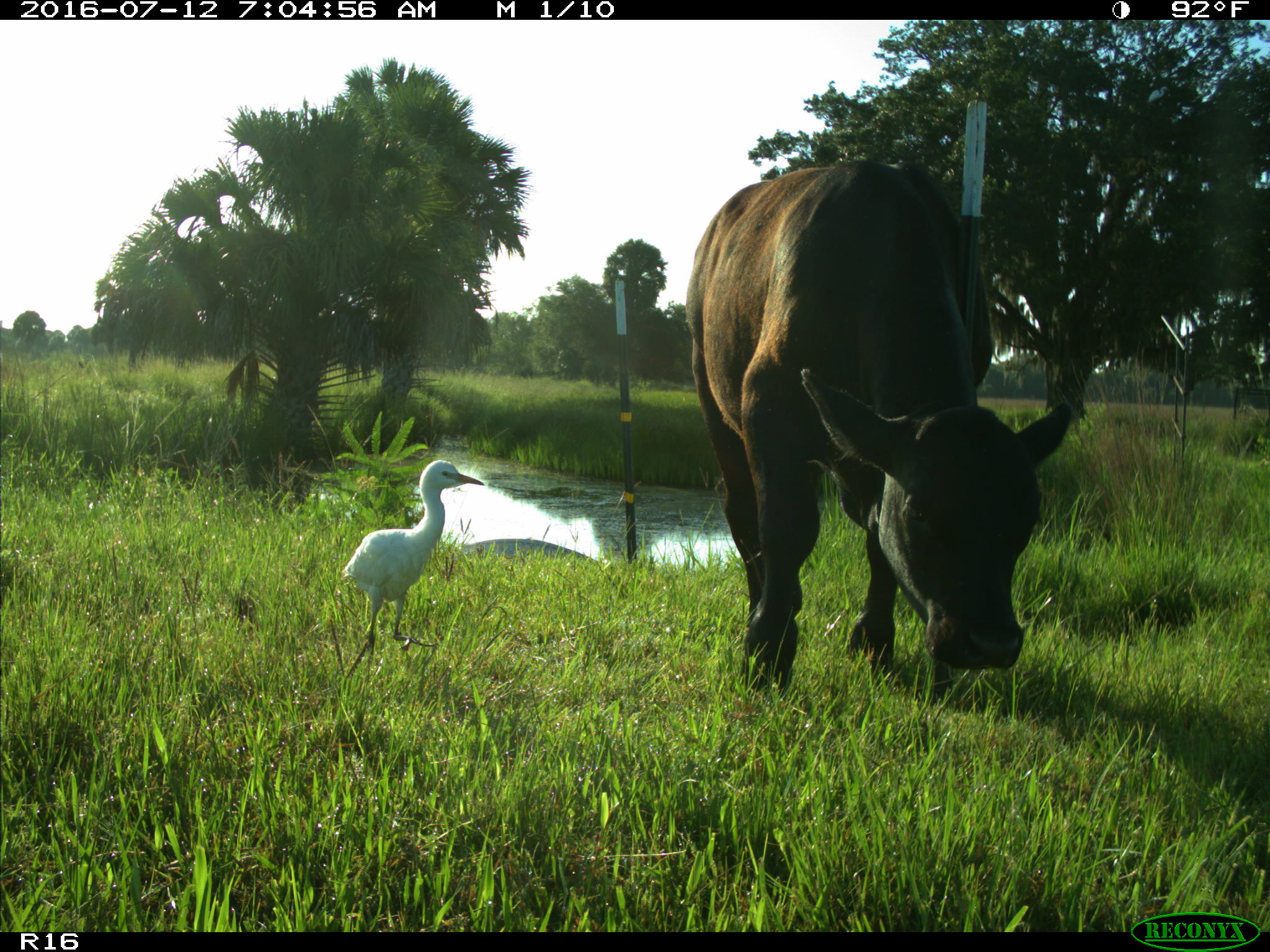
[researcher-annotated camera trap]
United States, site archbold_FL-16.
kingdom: Animalia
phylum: Chordata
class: Mammalia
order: Artiodactyla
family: Bovidae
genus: Bos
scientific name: Bos taurus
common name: domestic cow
Bos taurus (domestic cow).